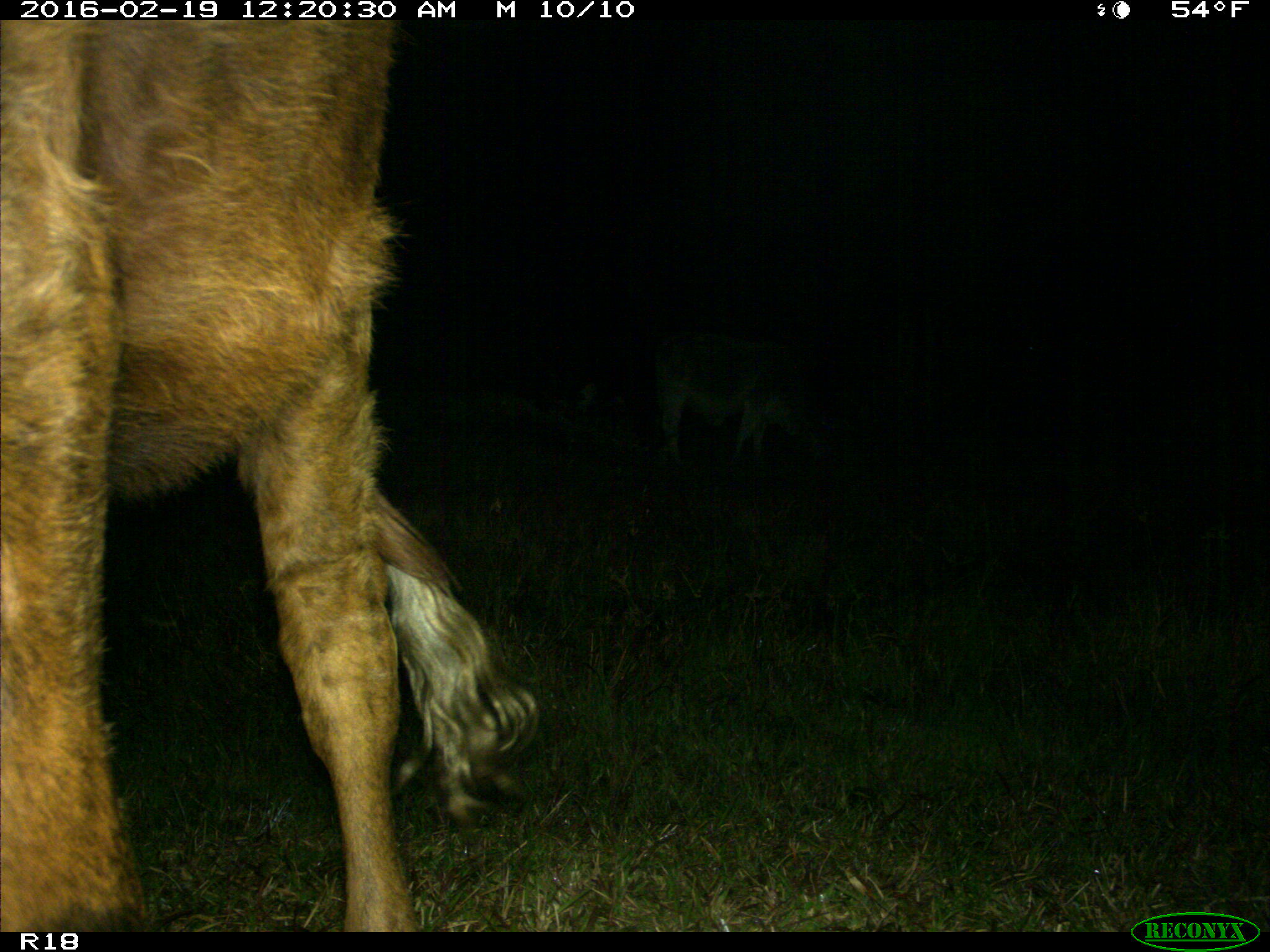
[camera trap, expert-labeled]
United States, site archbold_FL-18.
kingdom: Animalia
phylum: Chordata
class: Mammalia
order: Artiodactyla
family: Bovidae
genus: Bos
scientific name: Bos taurus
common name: domestic cow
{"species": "Bos taurus (domestic cow)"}